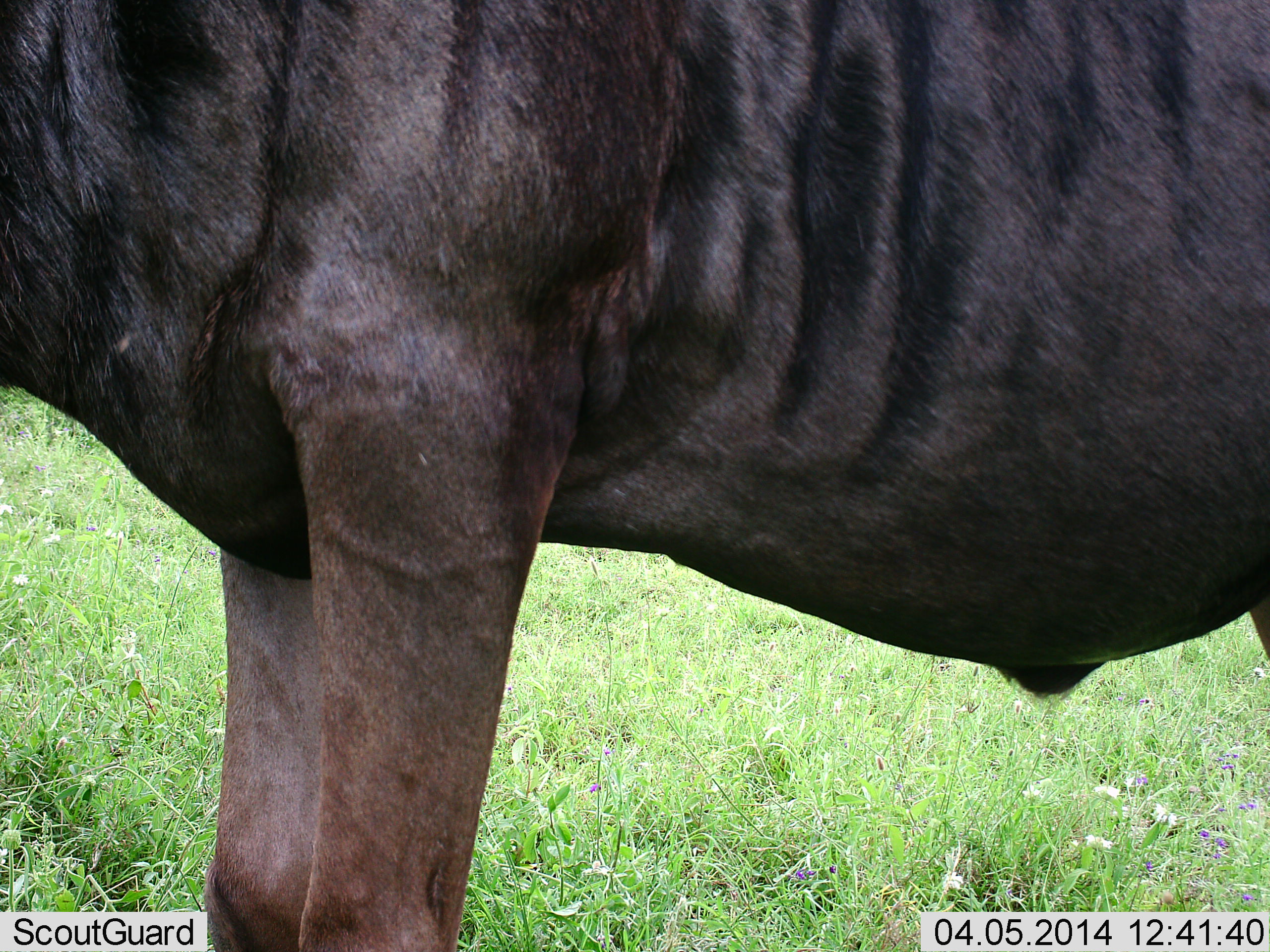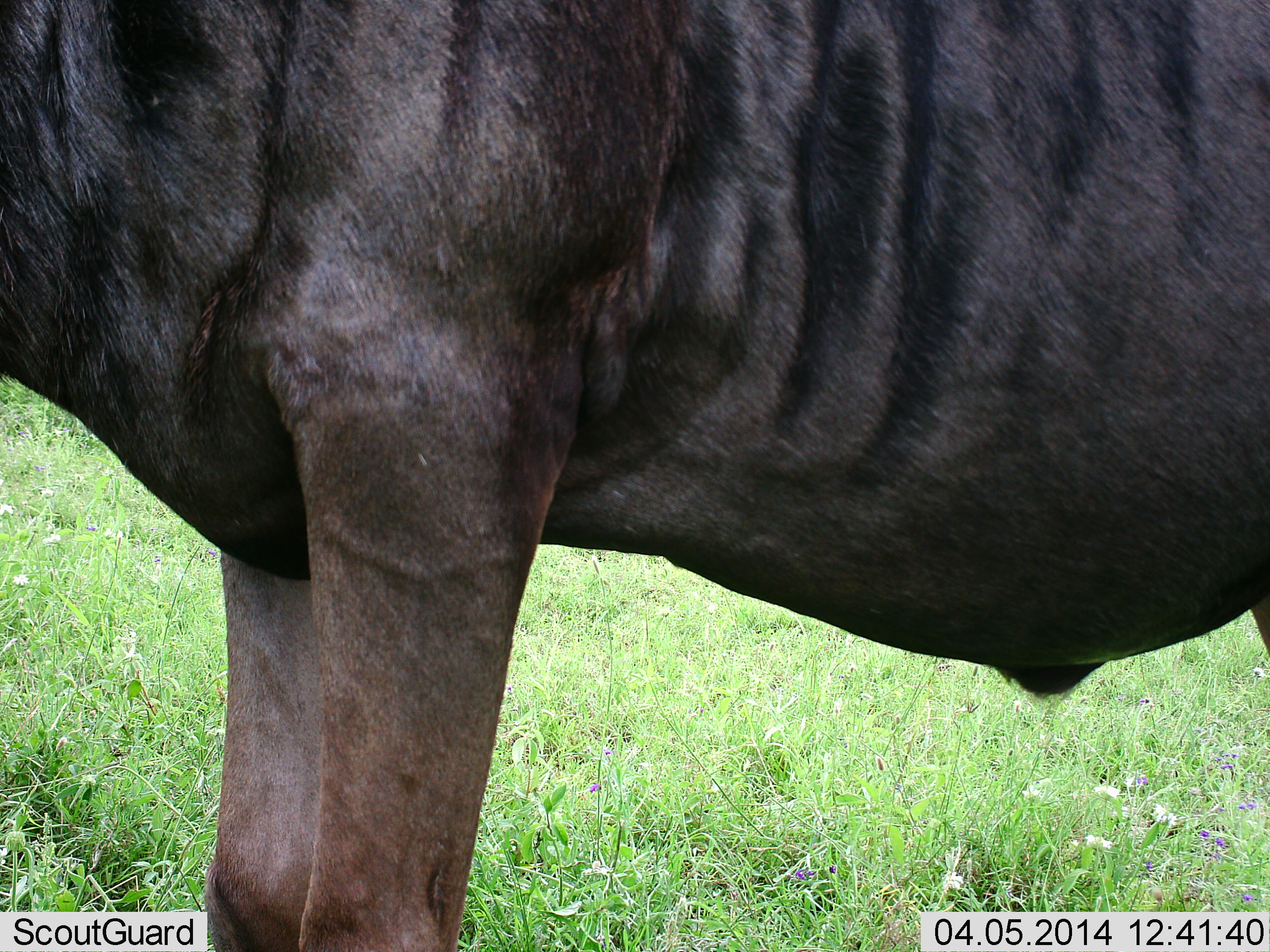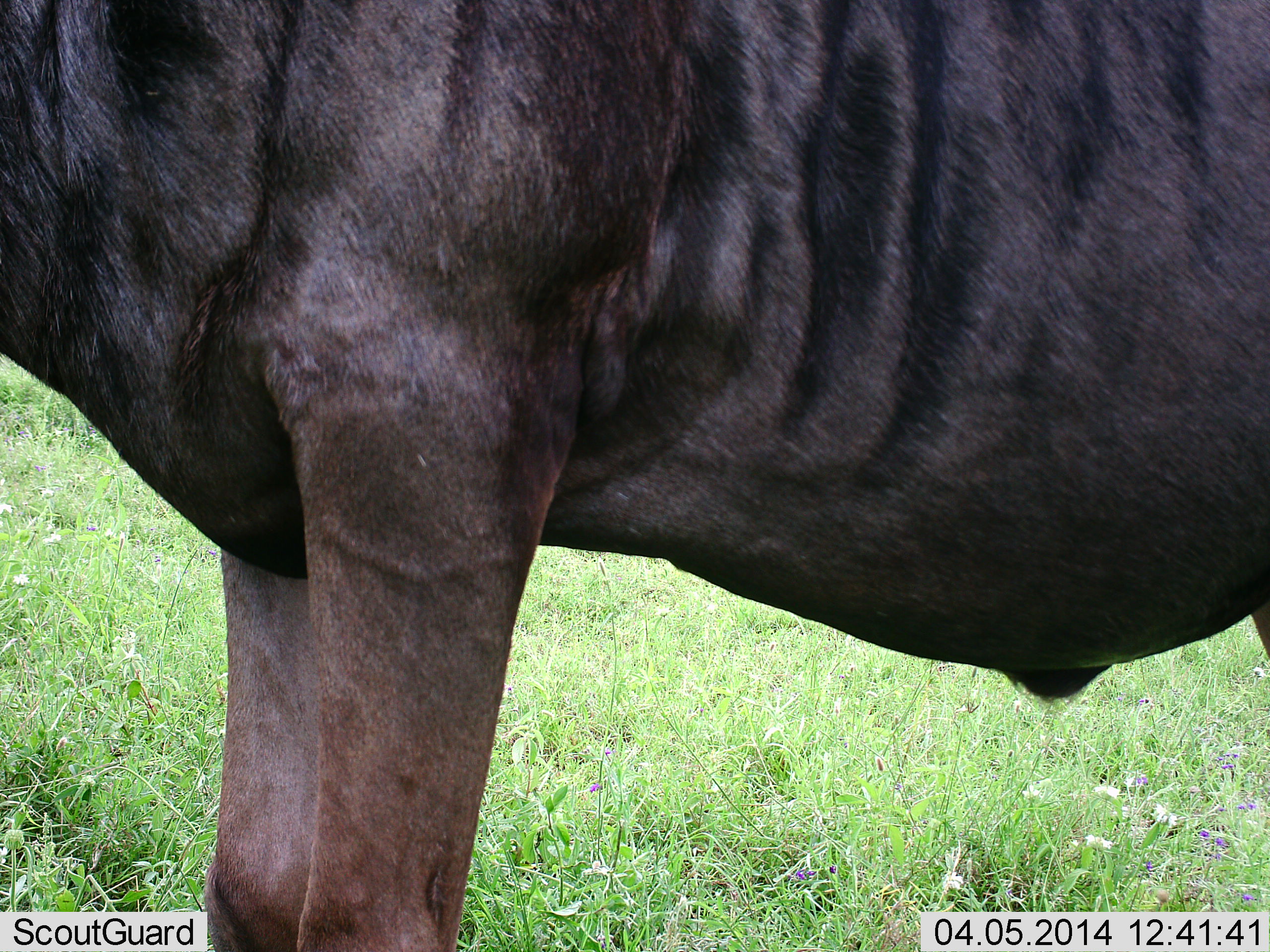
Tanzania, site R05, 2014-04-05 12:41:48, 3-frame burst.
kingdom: Animalia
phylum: Chordata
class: Mammalia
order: Artiodactyla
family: Bovidae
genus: Connochaetes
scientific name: Connochaetes taurinus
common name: blue wildebeest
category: wildebeest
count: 1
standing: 100%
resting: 0%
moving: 0%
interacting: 0%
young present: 0%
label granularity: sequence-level